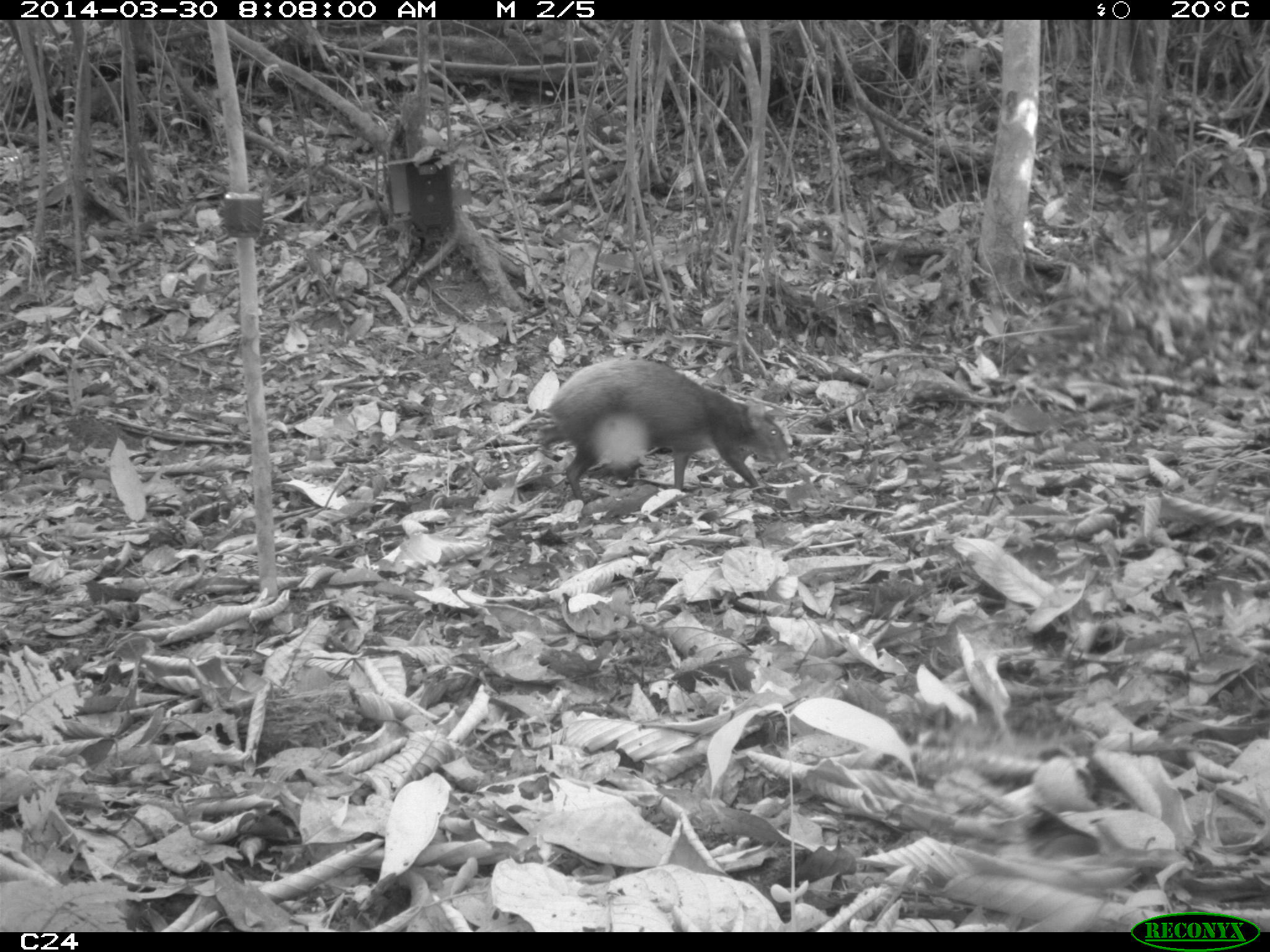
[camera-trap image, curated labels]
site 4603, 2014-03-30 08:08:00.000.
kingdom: Animalia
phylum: Chordata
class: Mammalia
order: Rodentia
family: Dasyproctidae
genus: Dasyprocta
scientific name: Dasyprocta leporina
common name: red-rumped agouti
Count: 1.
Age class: adult.